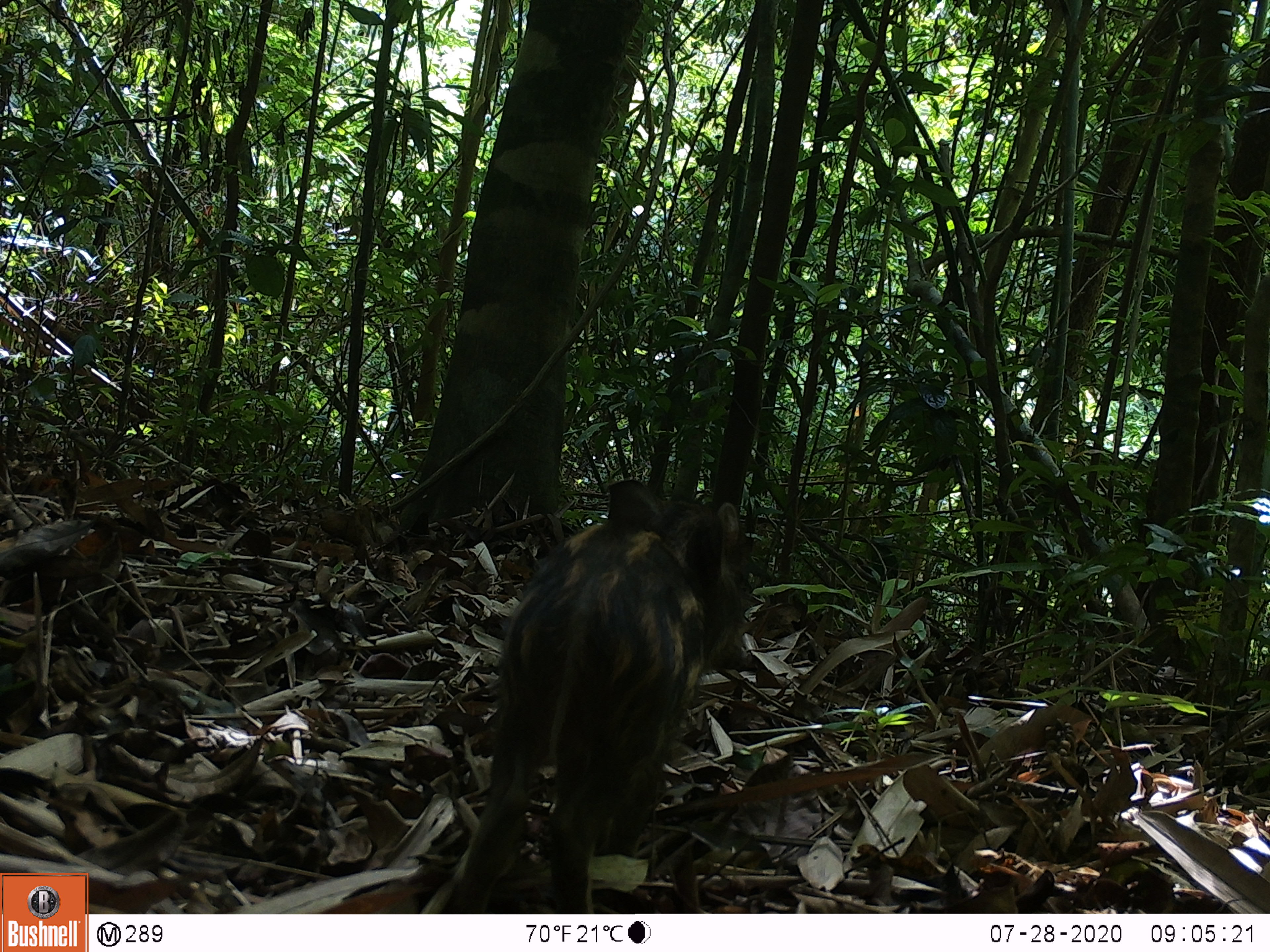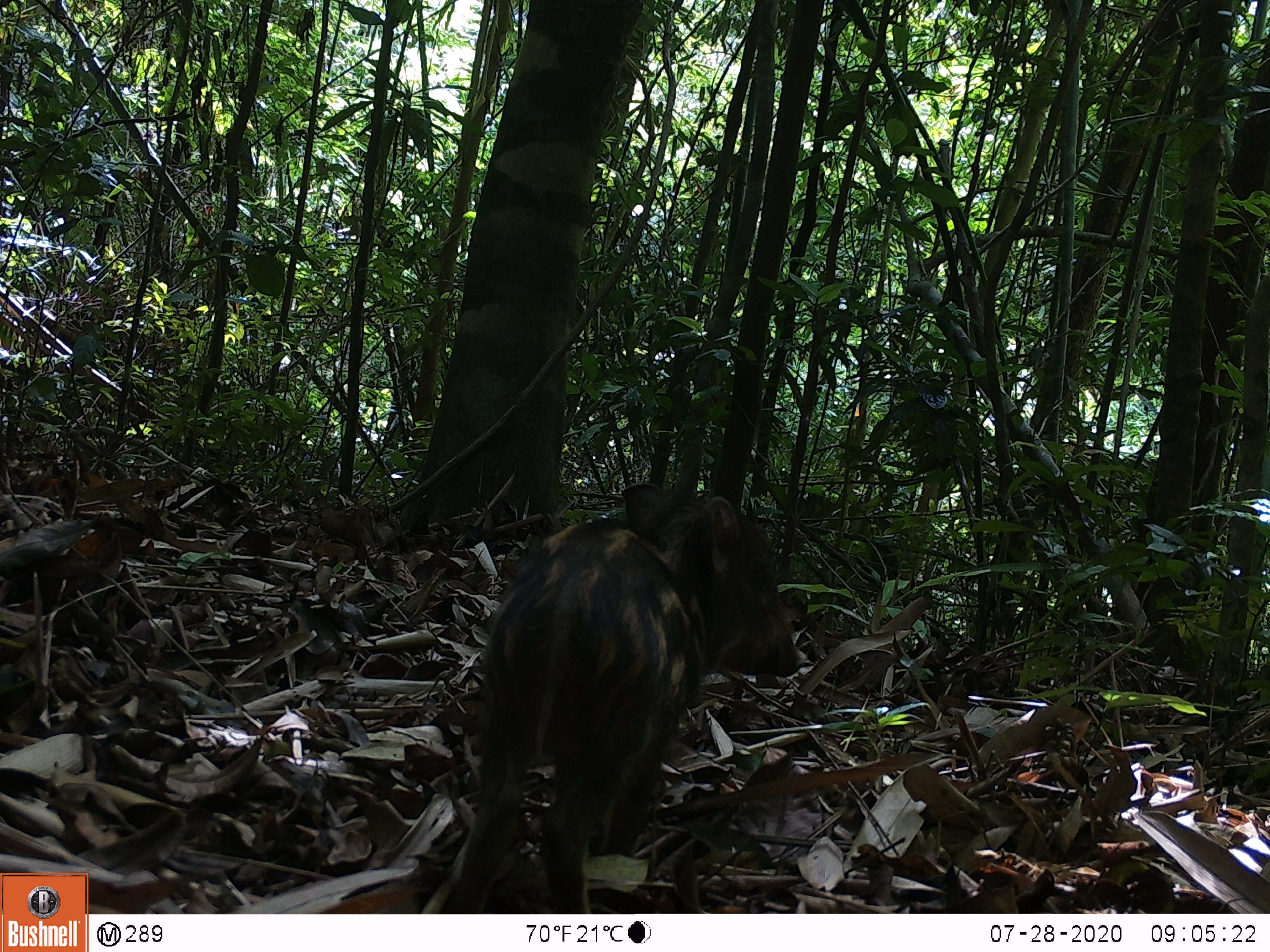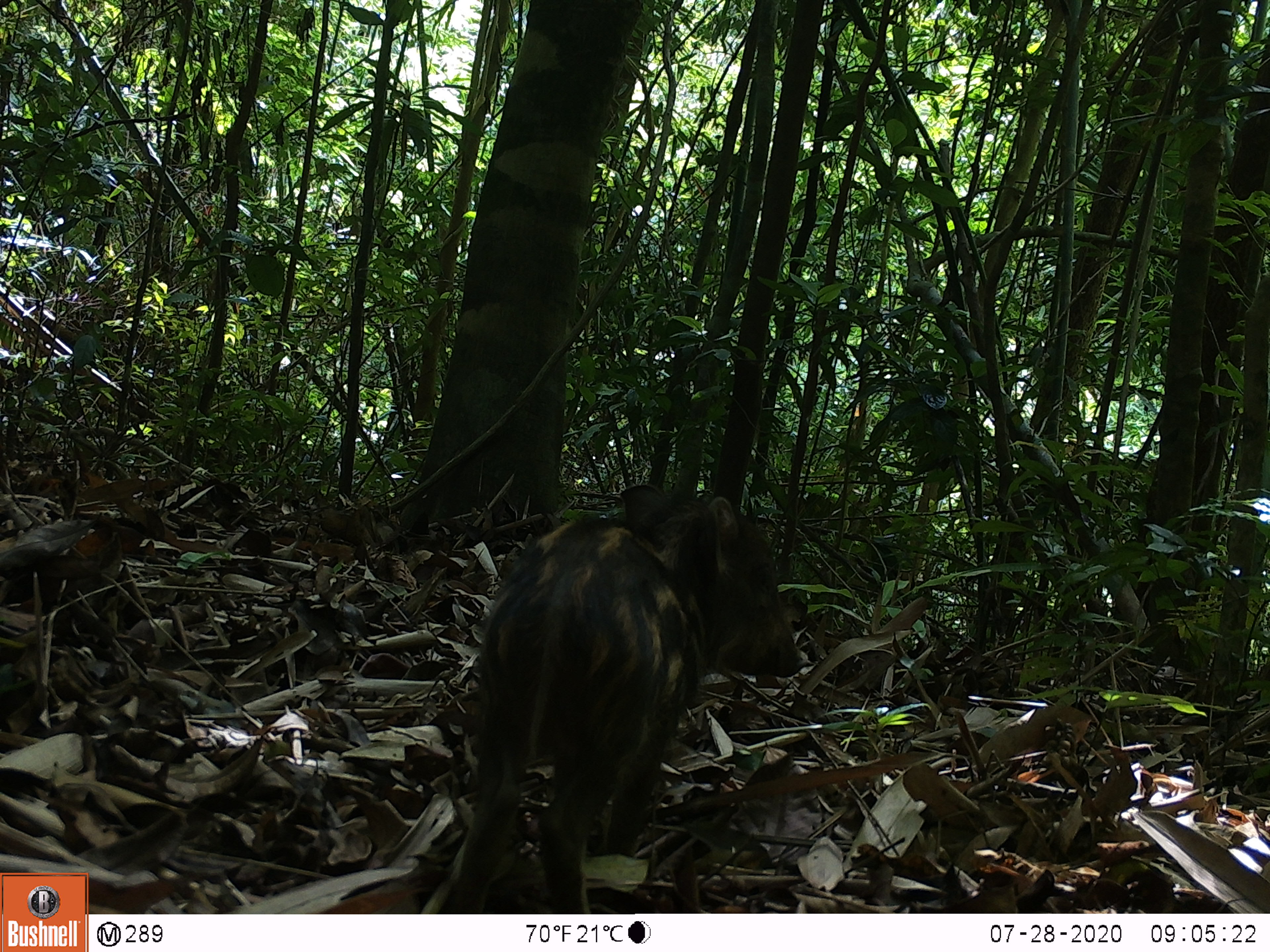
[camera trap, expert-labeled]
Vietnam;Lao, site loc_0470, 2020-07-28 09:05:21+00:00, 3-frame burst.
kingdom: Animalia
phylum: Chordata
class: Mammalia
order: Artiodactyla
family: Suidae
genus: Sus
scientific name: Sus scrofa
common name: eurasian wild pig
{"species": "eurasian wild pig (Sus scrofa)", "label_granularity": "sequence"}